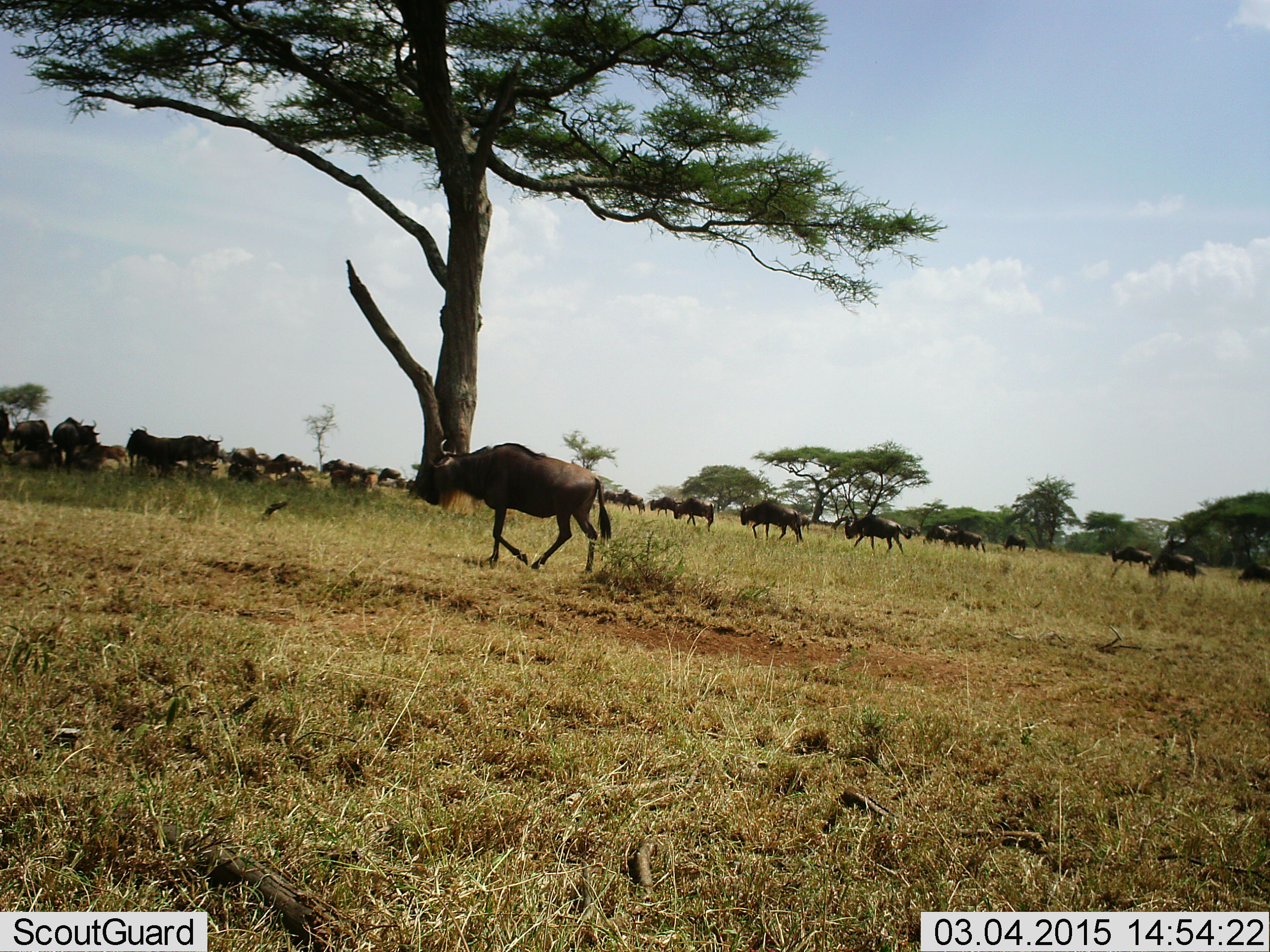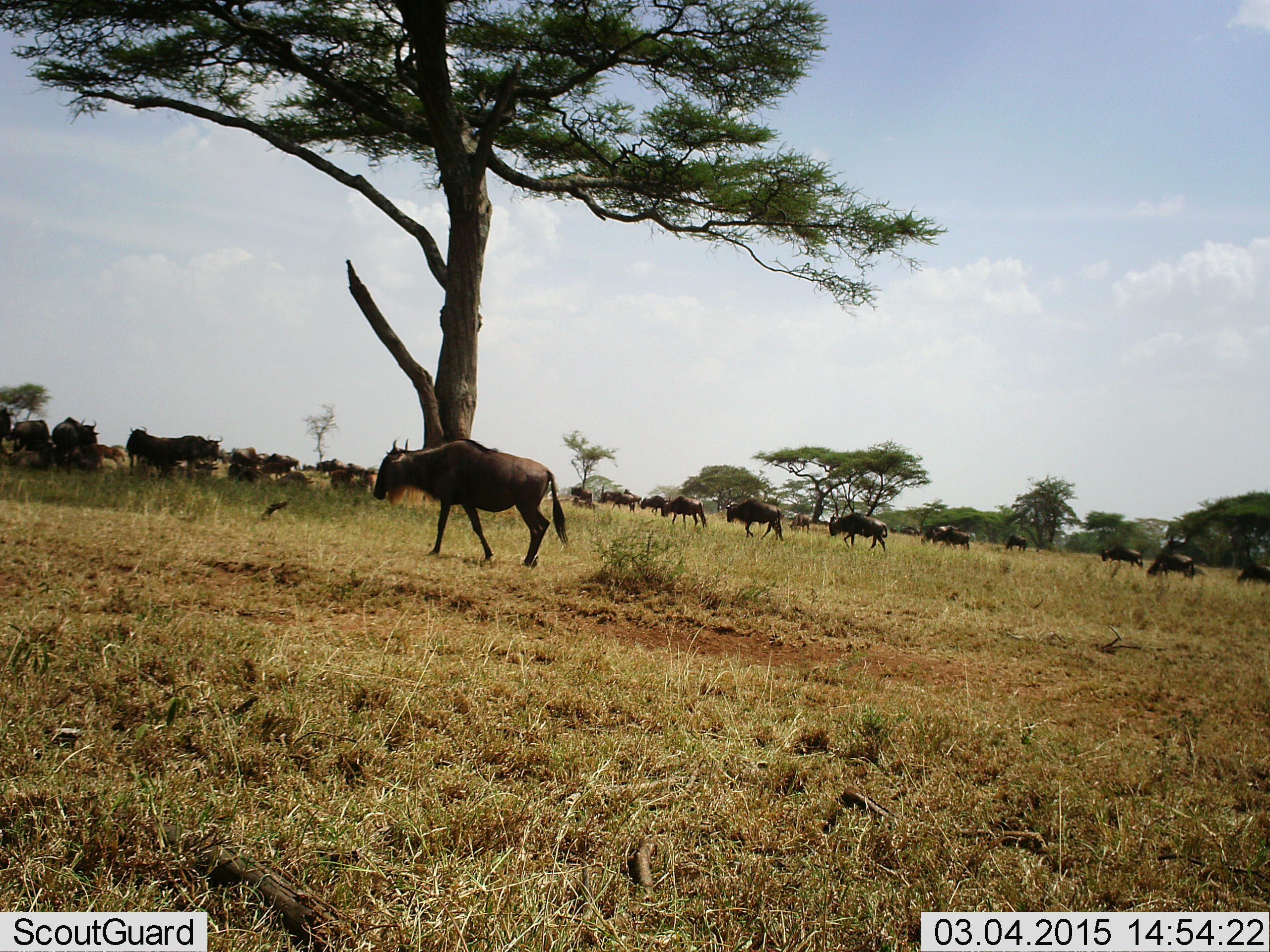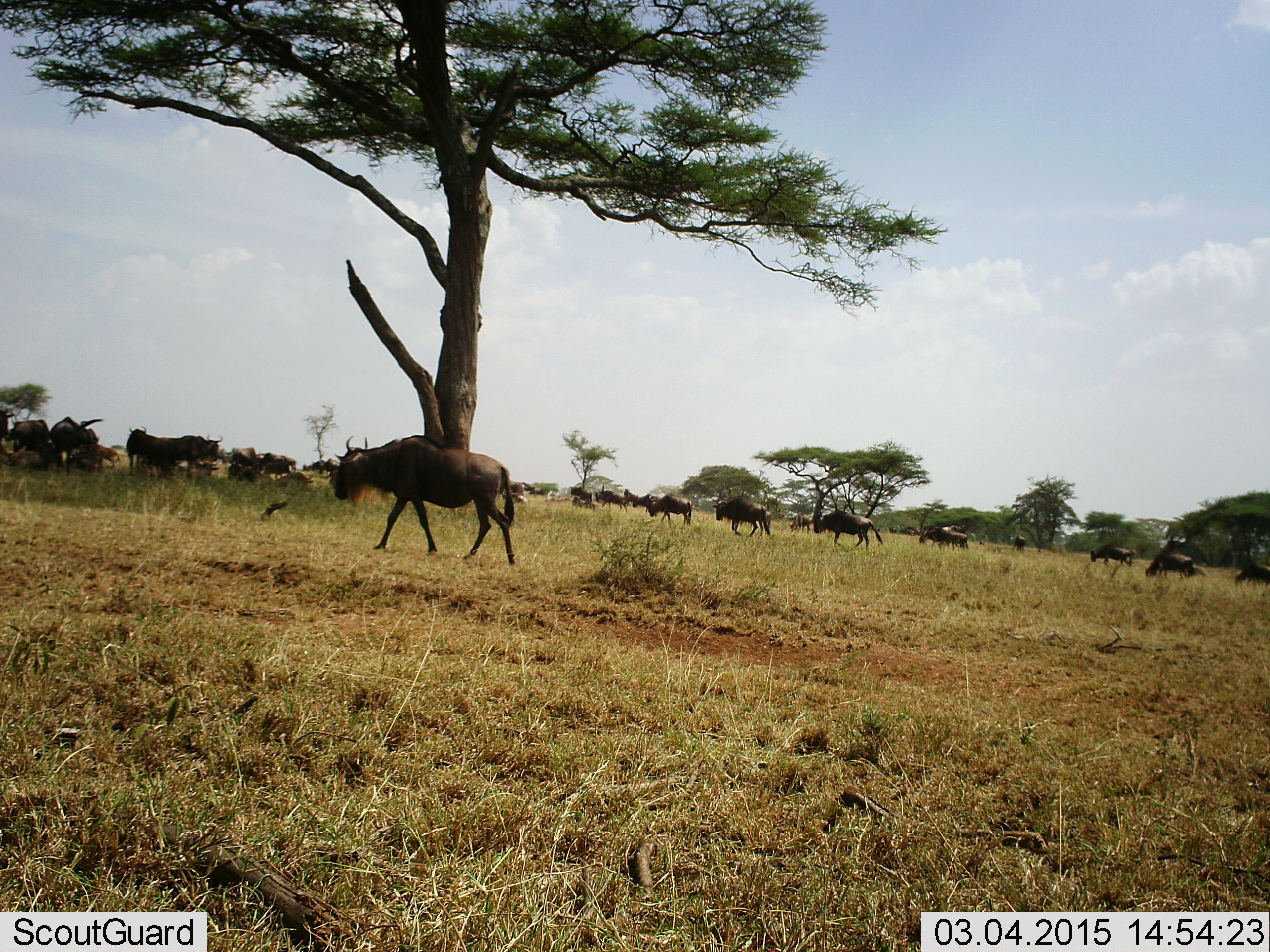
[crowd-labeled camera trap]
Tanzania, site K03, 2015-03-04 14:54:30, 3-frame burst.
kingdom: Animalia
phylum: Chordata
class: Mammalia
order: Artiodactyla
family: Bovidae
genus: Connochaetes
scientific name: Connochaetes taurinus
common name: blue wildebeest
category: wildebeest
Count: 11-50.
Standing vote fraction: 60%.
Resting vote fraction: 30%.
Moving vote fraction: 100%.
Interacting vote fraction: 0%.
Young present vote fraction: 0%.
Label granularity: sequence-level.